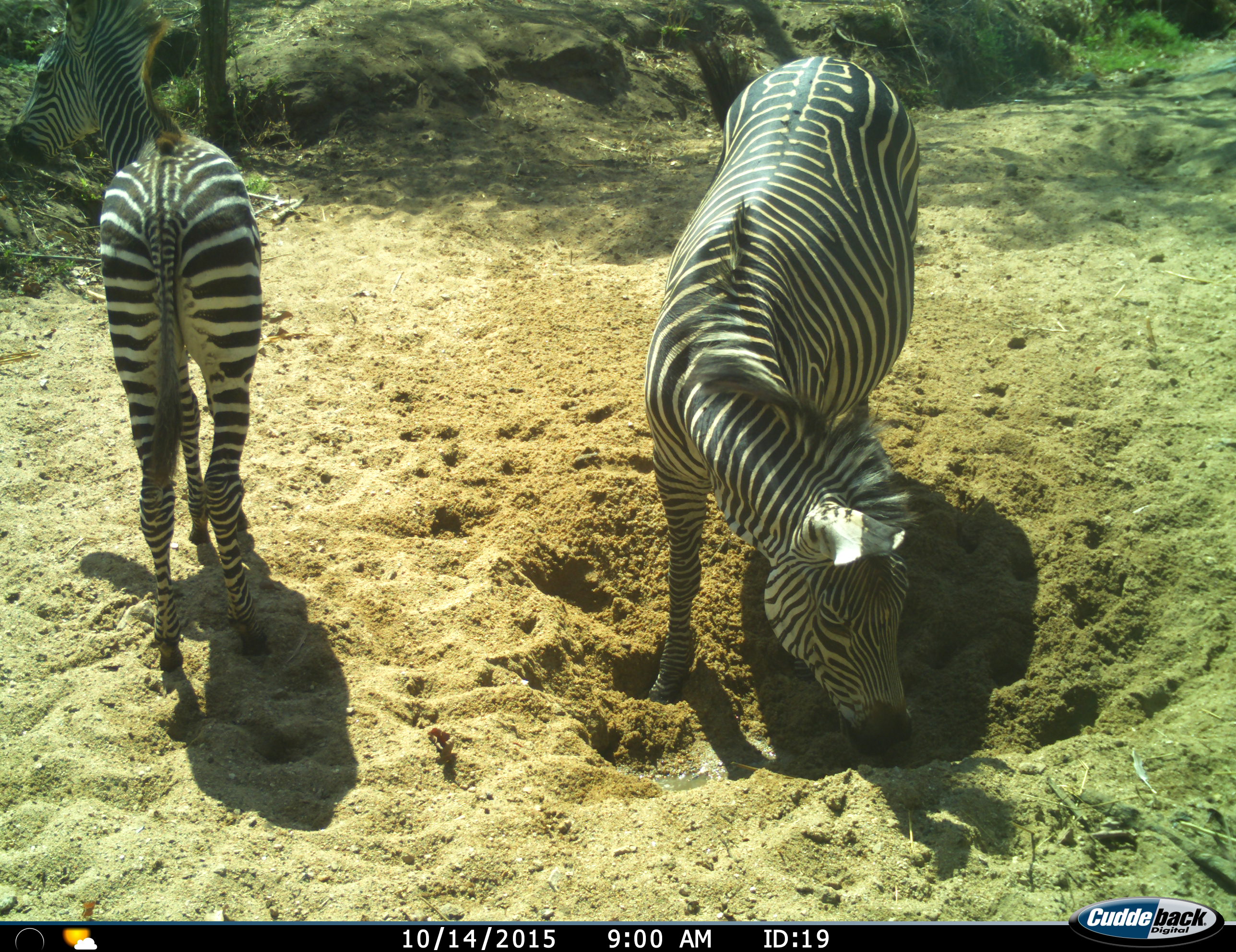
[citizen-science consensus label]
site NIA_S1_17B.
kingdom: Animalia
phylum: Chordata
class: Mammalia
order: Perissodactyla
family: Equidae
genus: Equus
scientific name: Equus quagga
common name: plains zebra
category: zebraplains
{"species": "zebraplains (plains zebra) (Equus quagga)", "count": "2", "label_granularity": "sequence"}